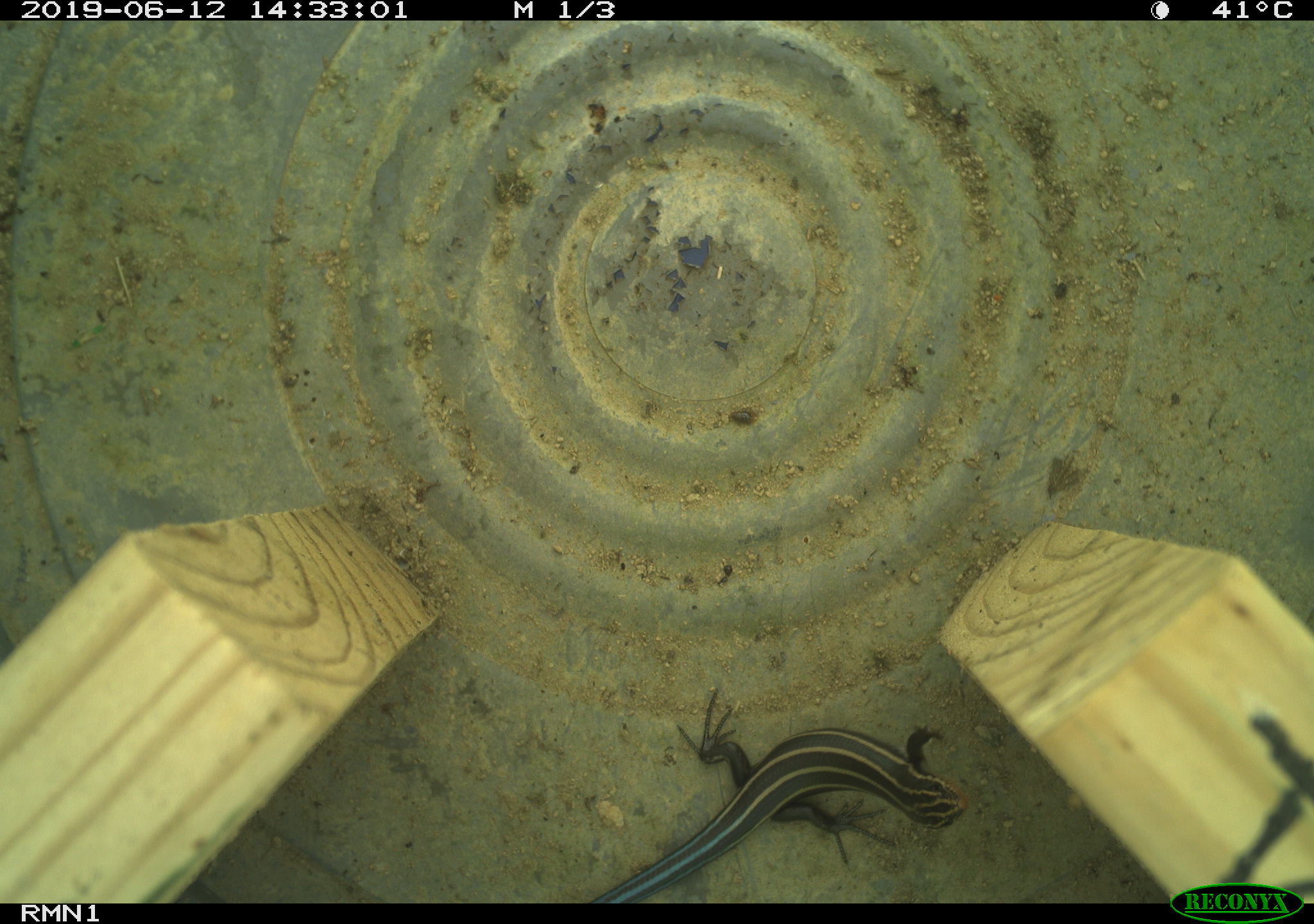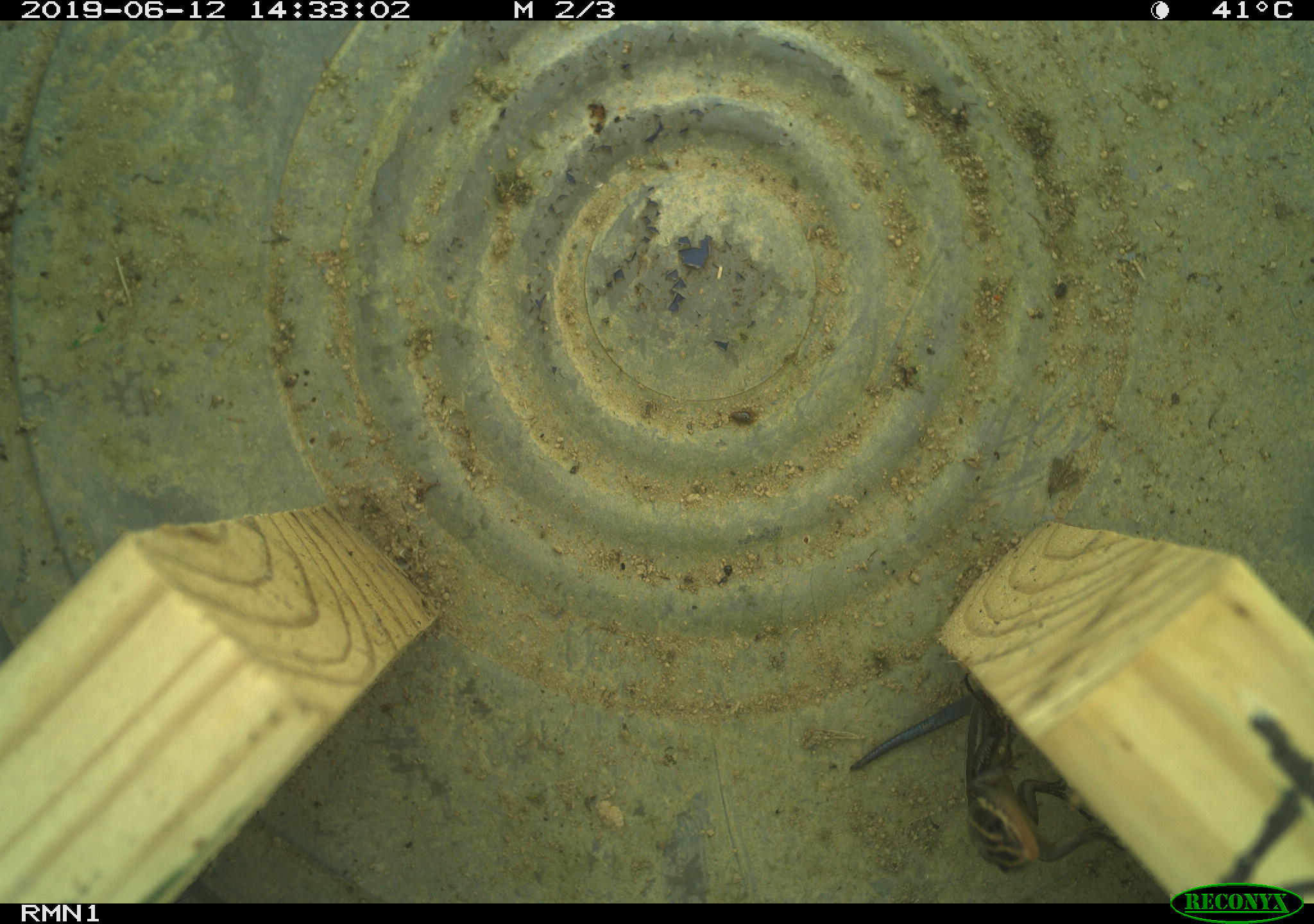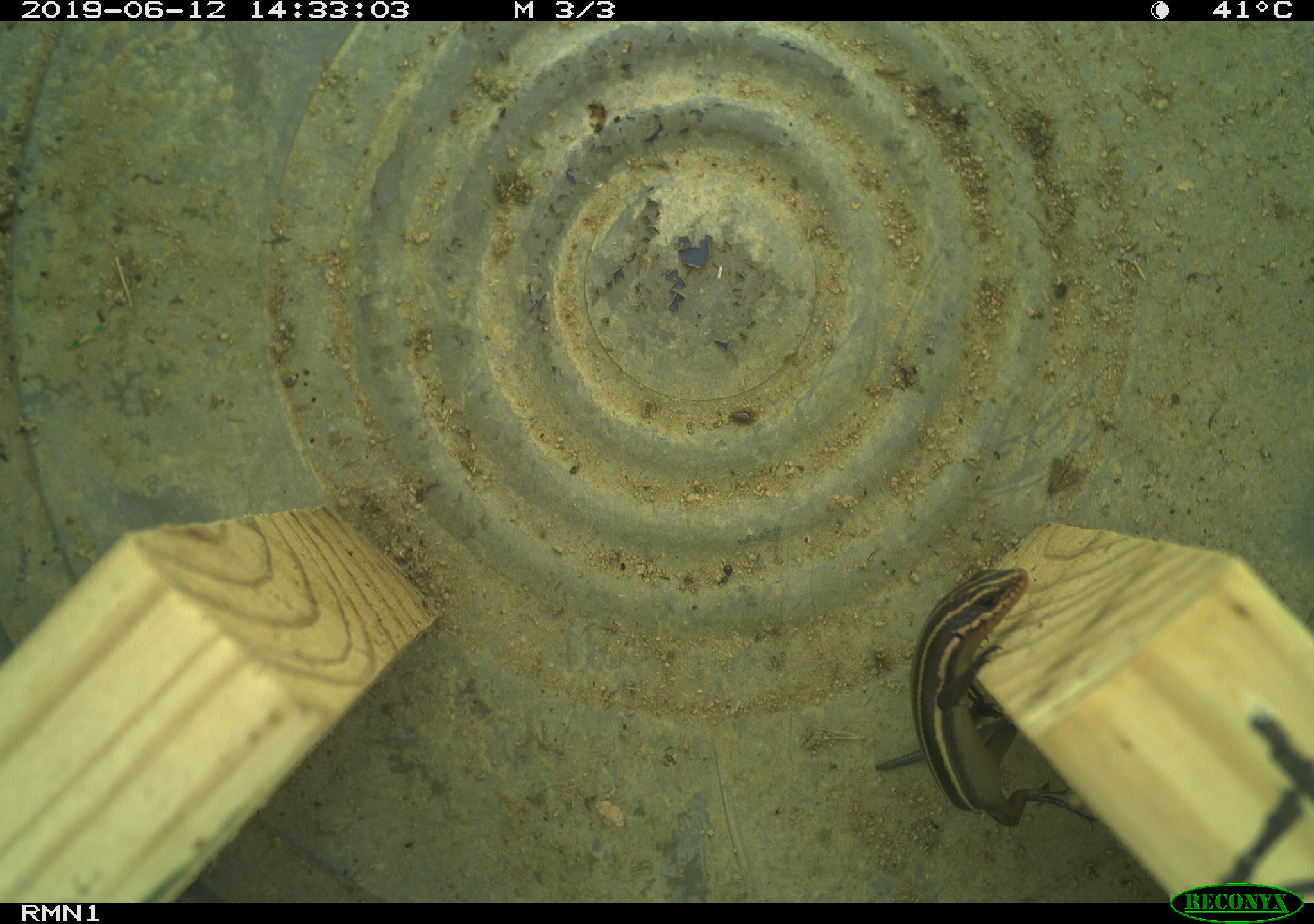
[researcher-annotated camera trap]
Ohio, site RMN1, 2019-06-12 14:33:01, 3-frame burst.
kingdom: Animalia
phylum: Chordata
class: Reptilia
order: Squamata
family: Scincidae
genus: Plestiodon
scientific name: Plestiodon fasciatus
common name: common five-lined skink